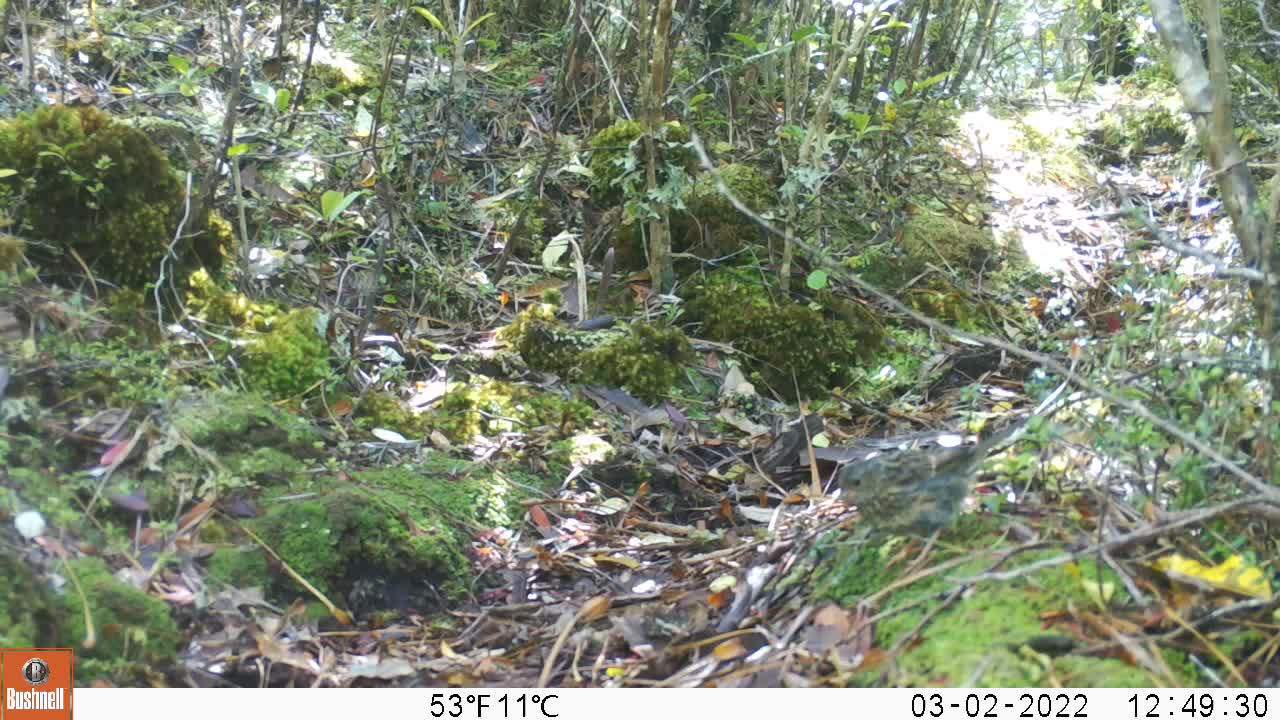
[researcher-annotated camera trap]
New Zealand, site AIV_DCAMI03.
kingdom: Animalia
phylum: Chordata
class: Aves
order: Passeriformes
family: Prunellidae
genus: Prunella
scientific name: Prunella modularis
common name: dunnock